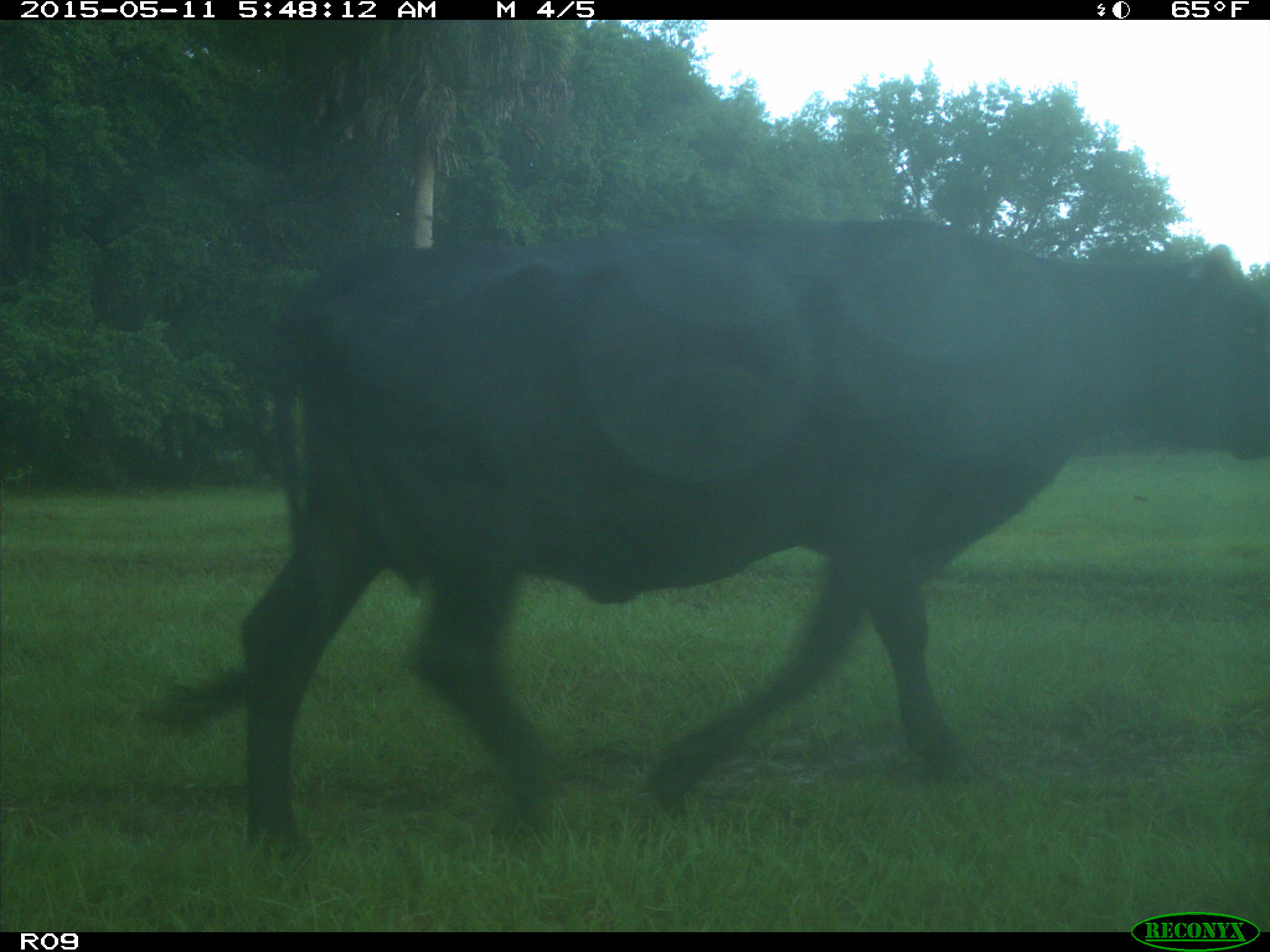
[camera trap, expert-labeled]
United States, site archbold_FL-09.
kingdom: Animalia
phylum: Chordata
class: Mammalia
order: Artiodactyla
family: Bovidae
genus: Bos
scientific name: Bos taurus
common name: domestic cow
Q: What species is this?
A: Bos taurus (domestic cow).